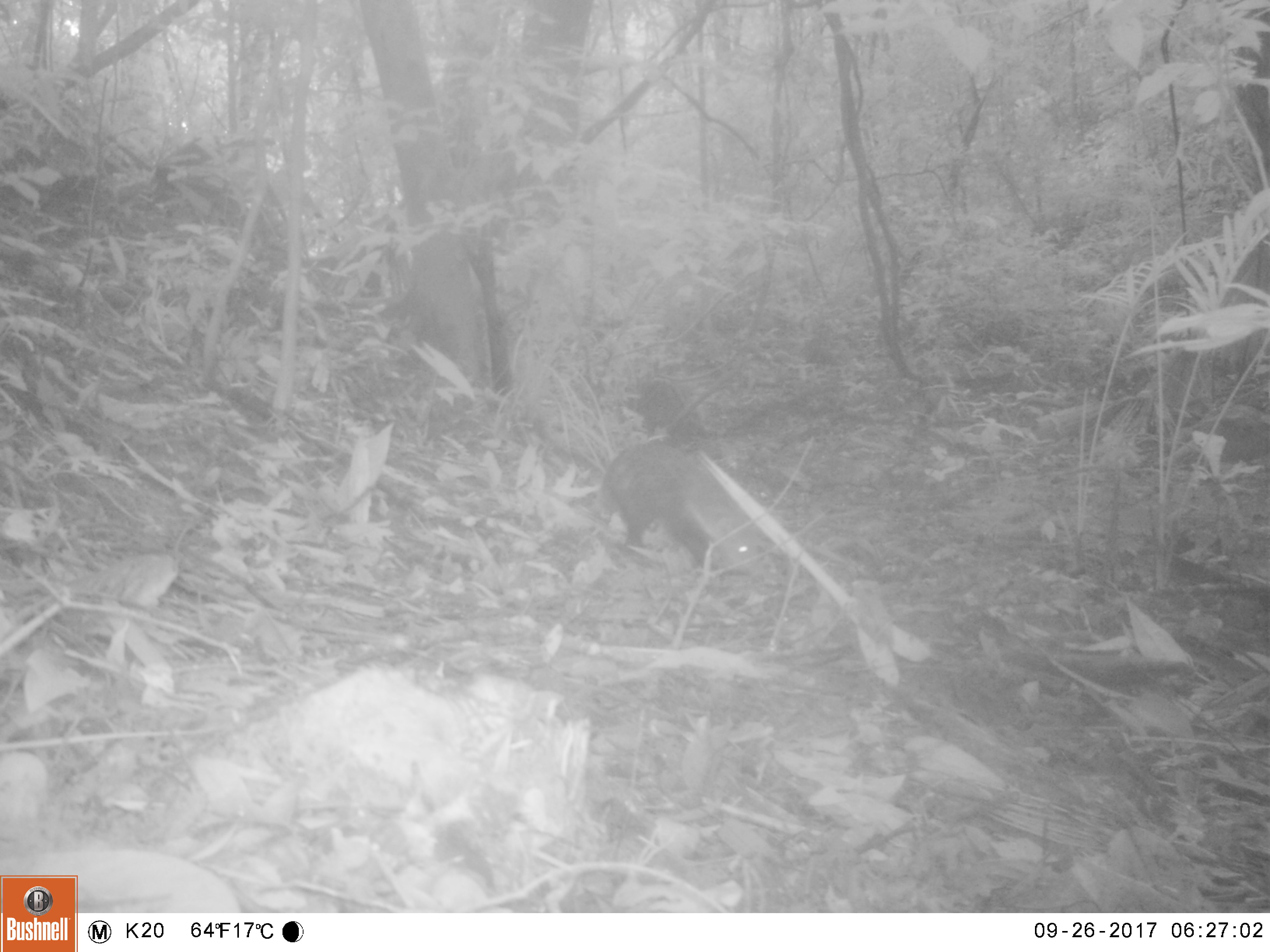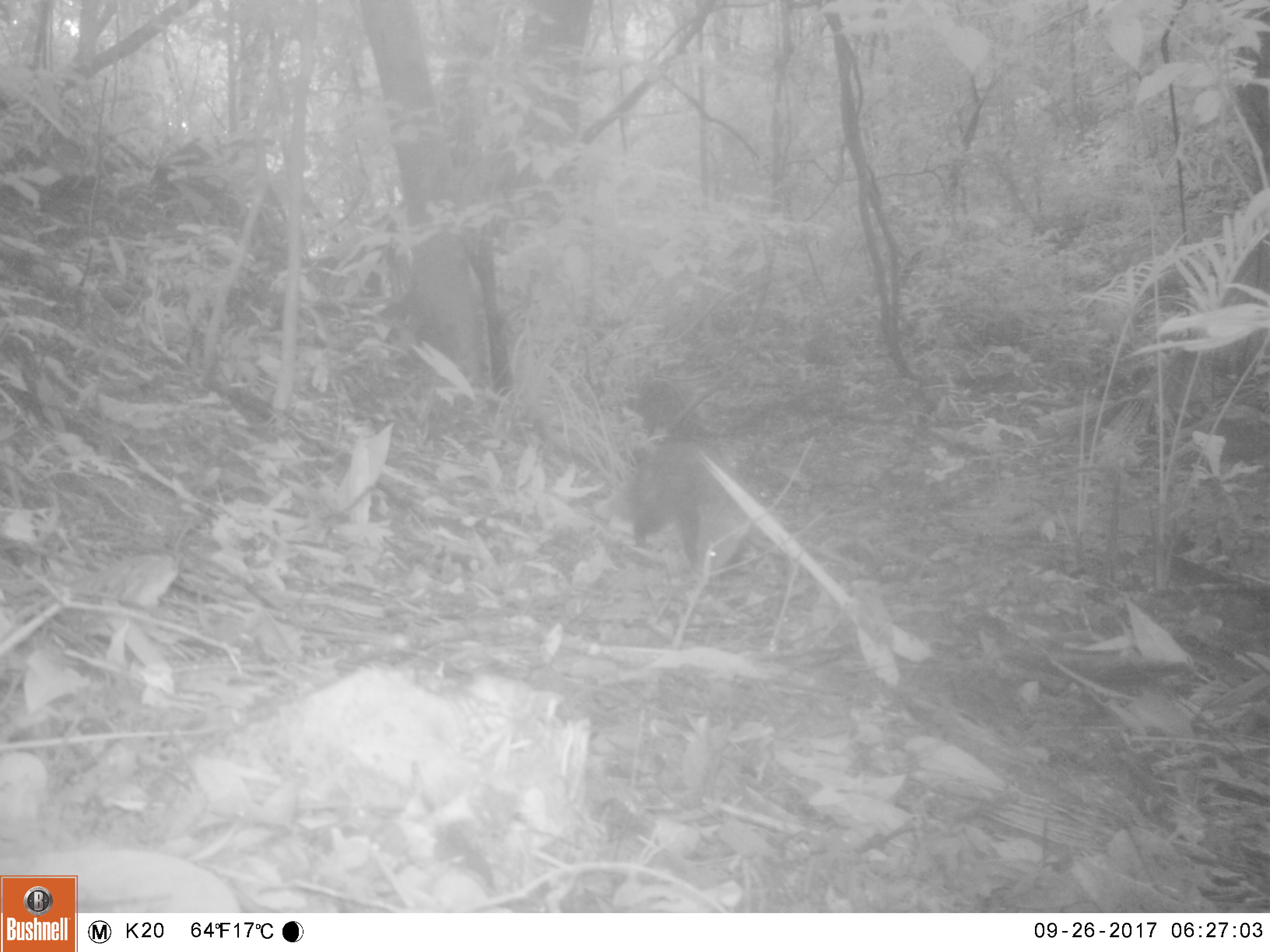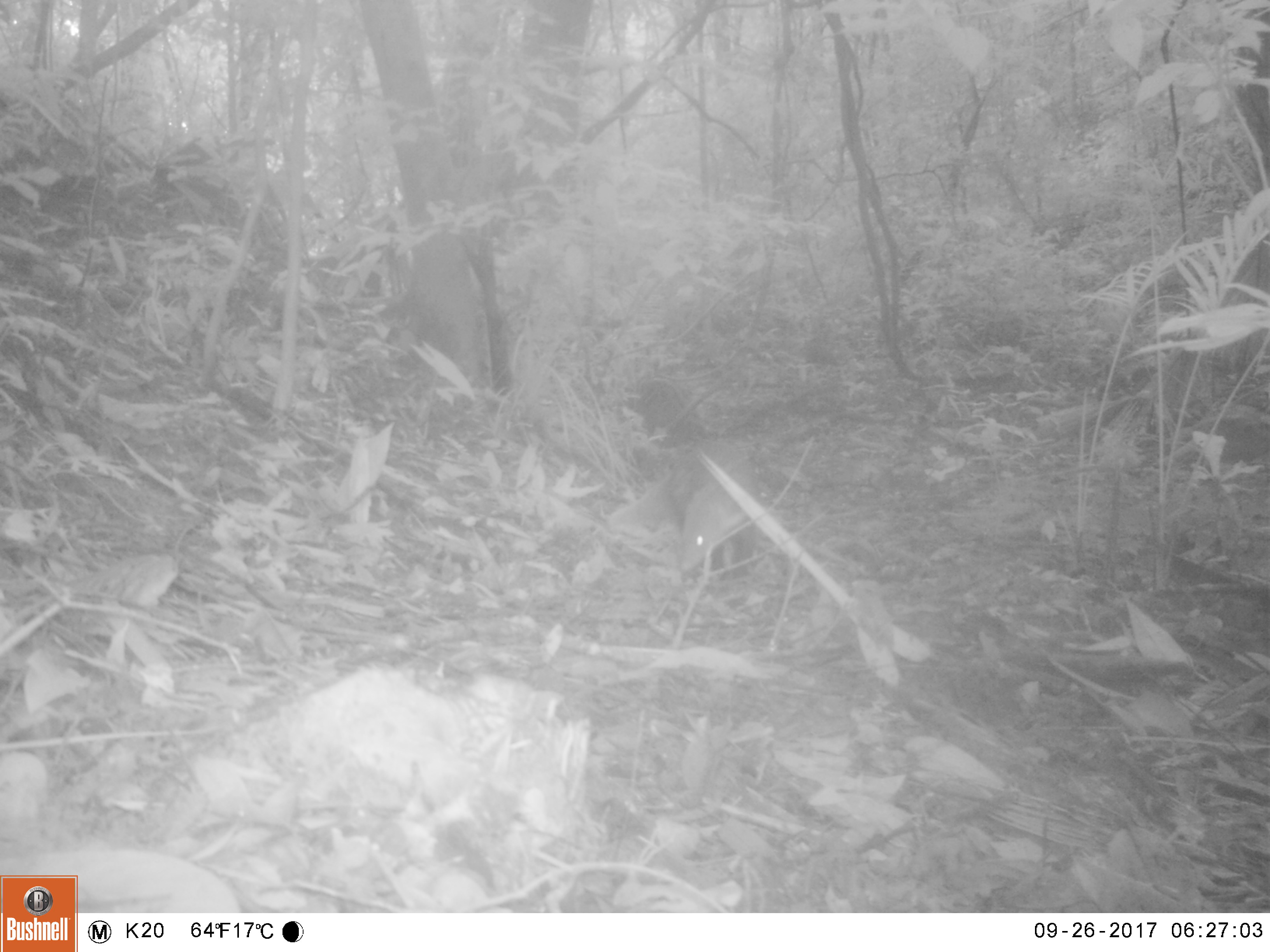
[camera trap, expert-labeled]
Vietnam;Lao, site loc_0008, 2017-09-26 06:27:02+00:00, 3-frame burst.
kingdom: Animalia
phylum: Chordata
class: Mammalia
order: Carnivora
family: Herpestidae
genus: Urva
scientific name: Urva urva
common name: crab-eating mongoose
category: crab eating mongoose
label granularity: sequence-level